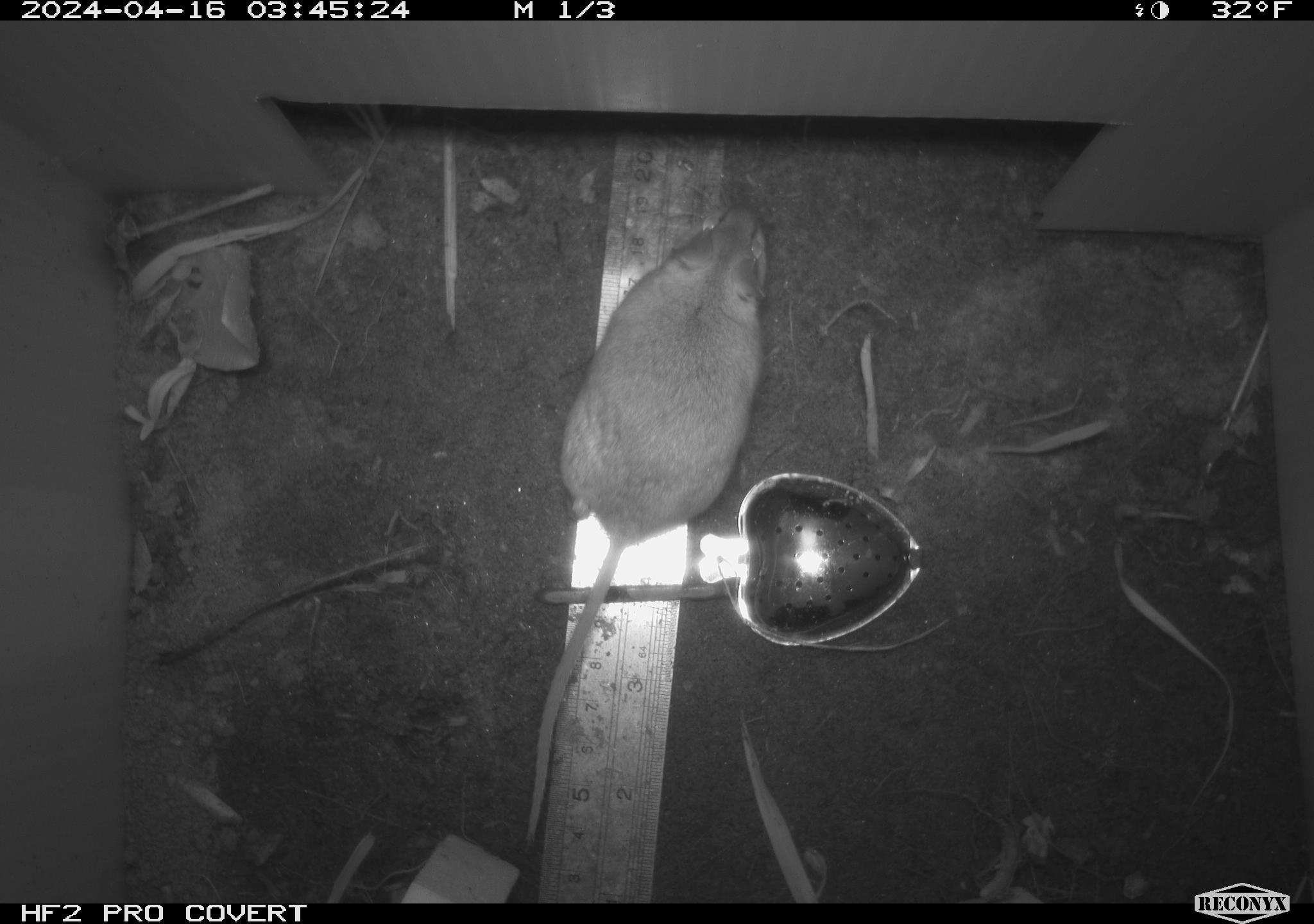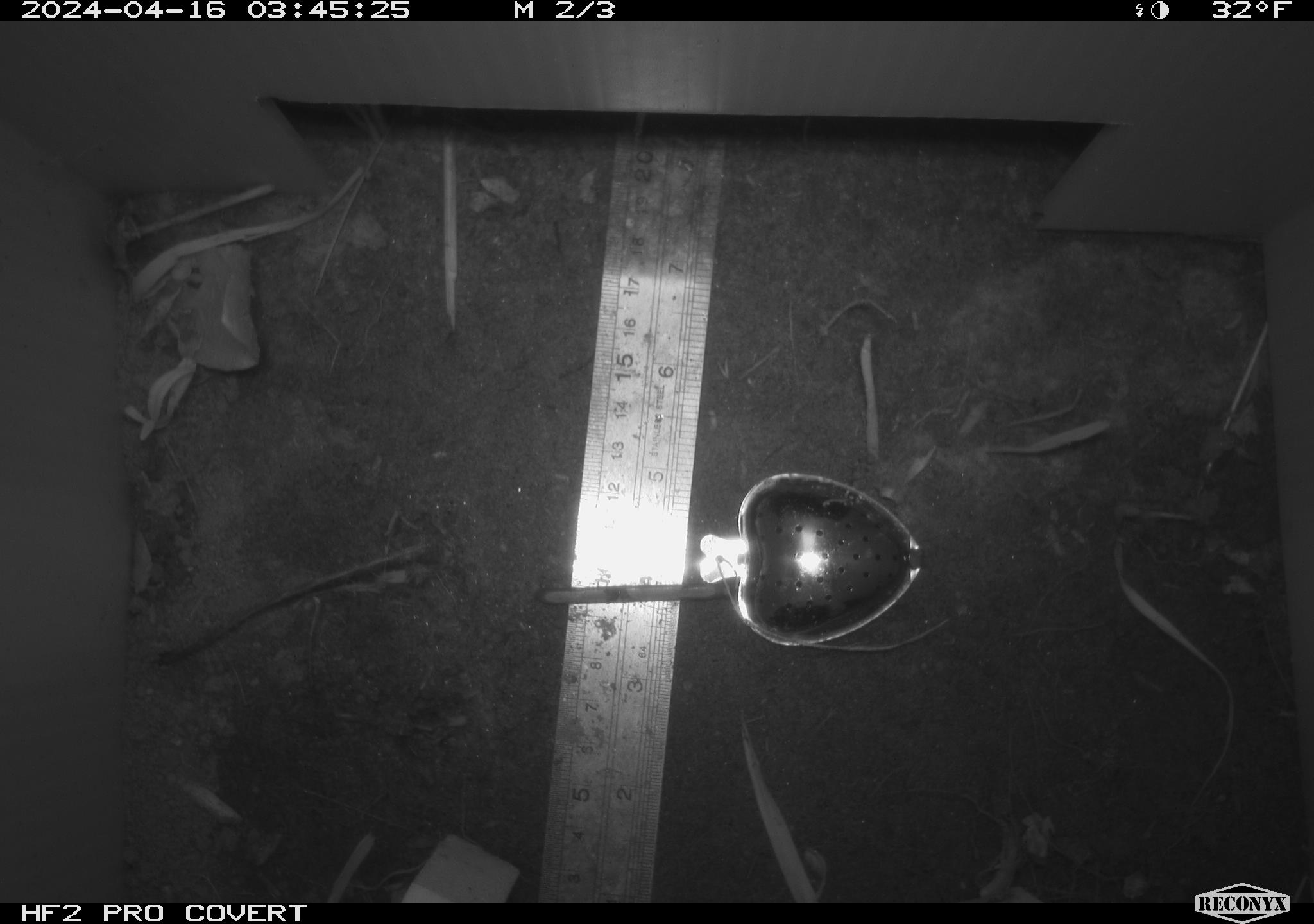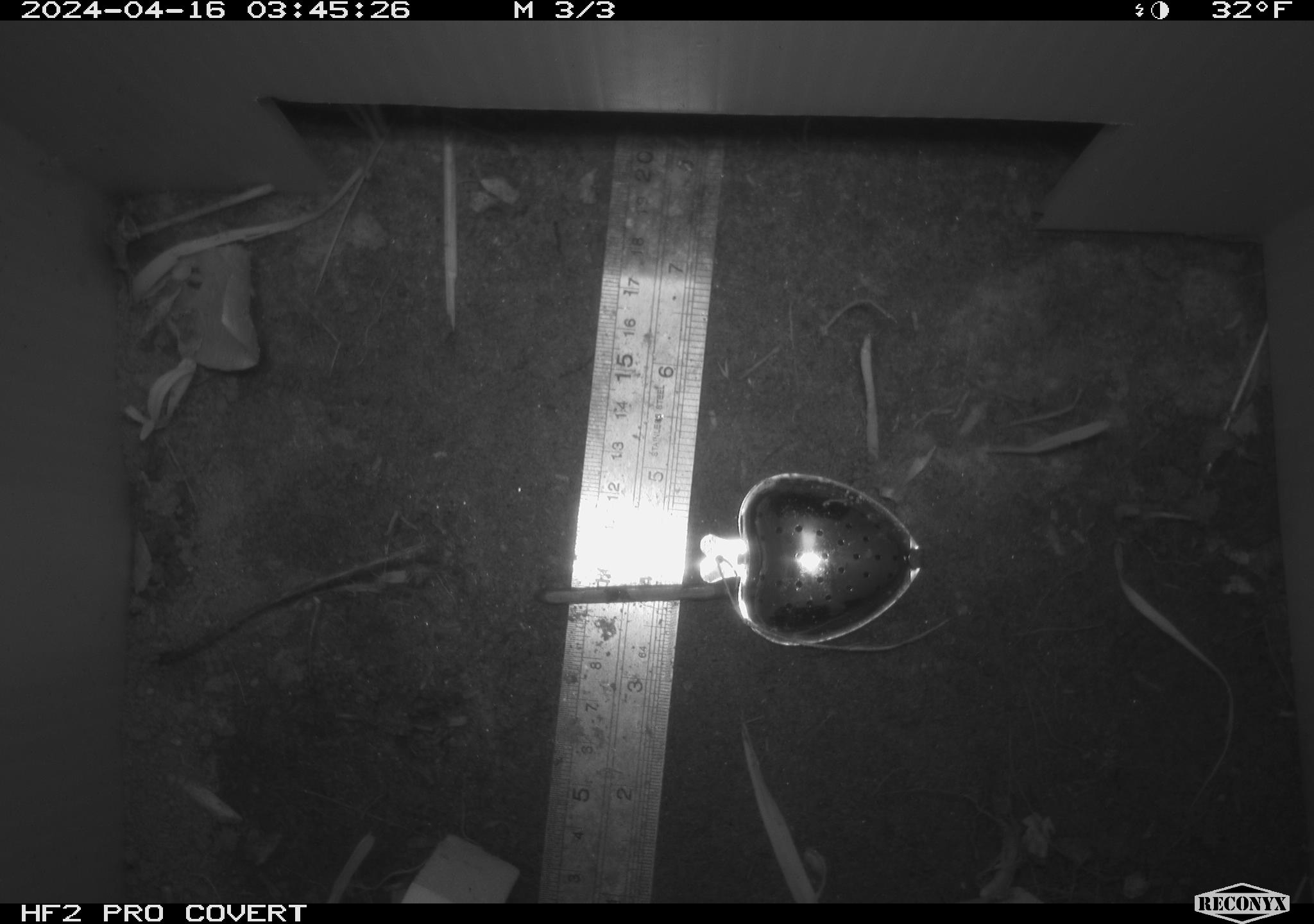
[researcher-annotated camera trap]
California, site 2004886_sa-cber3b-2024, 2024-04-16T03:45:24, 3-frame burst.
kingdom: Animalia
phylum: Chordata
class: Mammalia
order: Rodentia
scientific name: Rodentia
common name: mouse species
Mouse species (Rodentia).